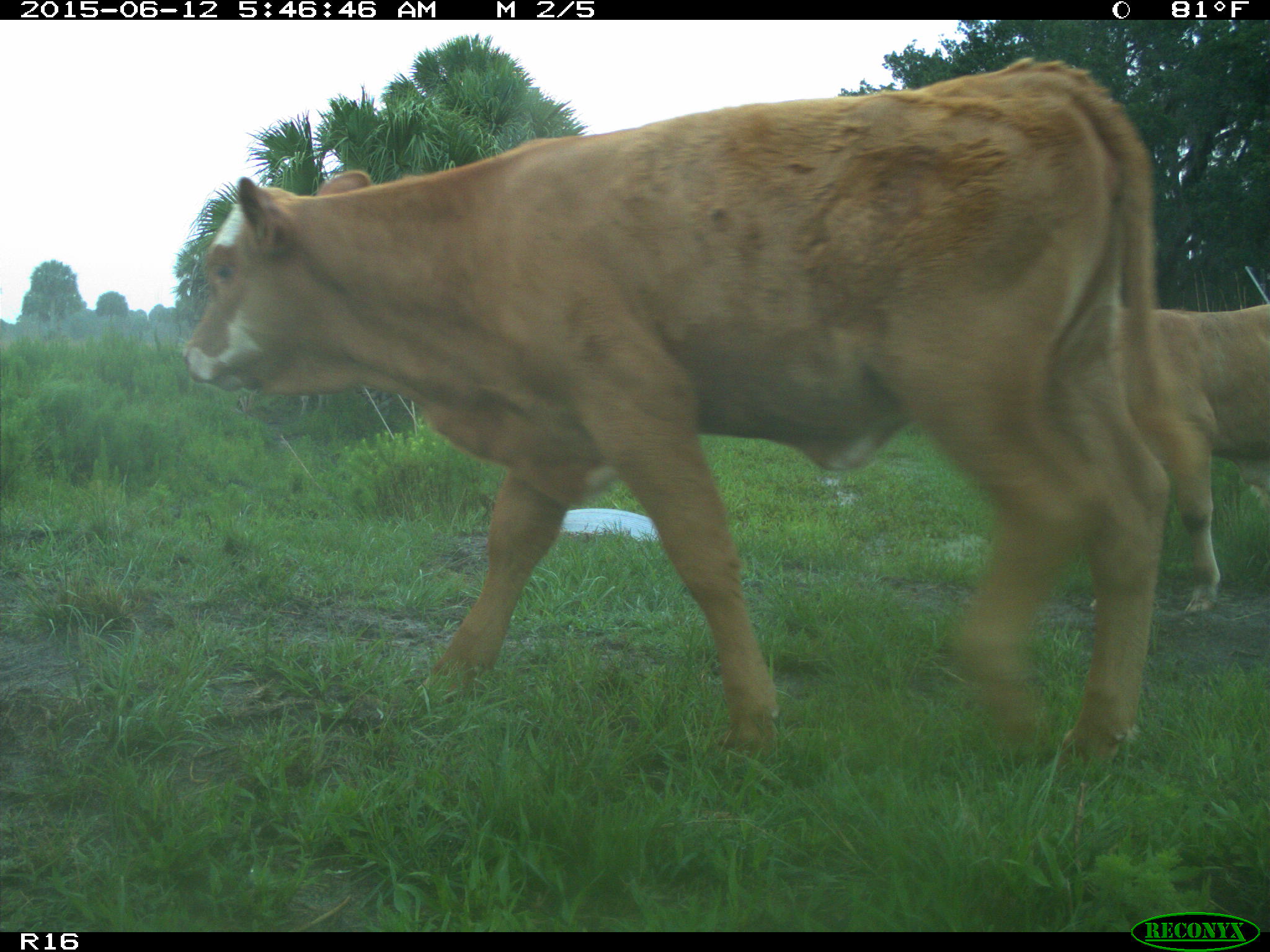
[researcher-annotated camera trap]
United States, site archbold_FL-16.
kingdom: Animalia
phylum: Chordata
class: Mammalia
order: Artiodactyla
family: Bovidae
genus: Bos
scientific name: Bos taurus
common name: domestic cow